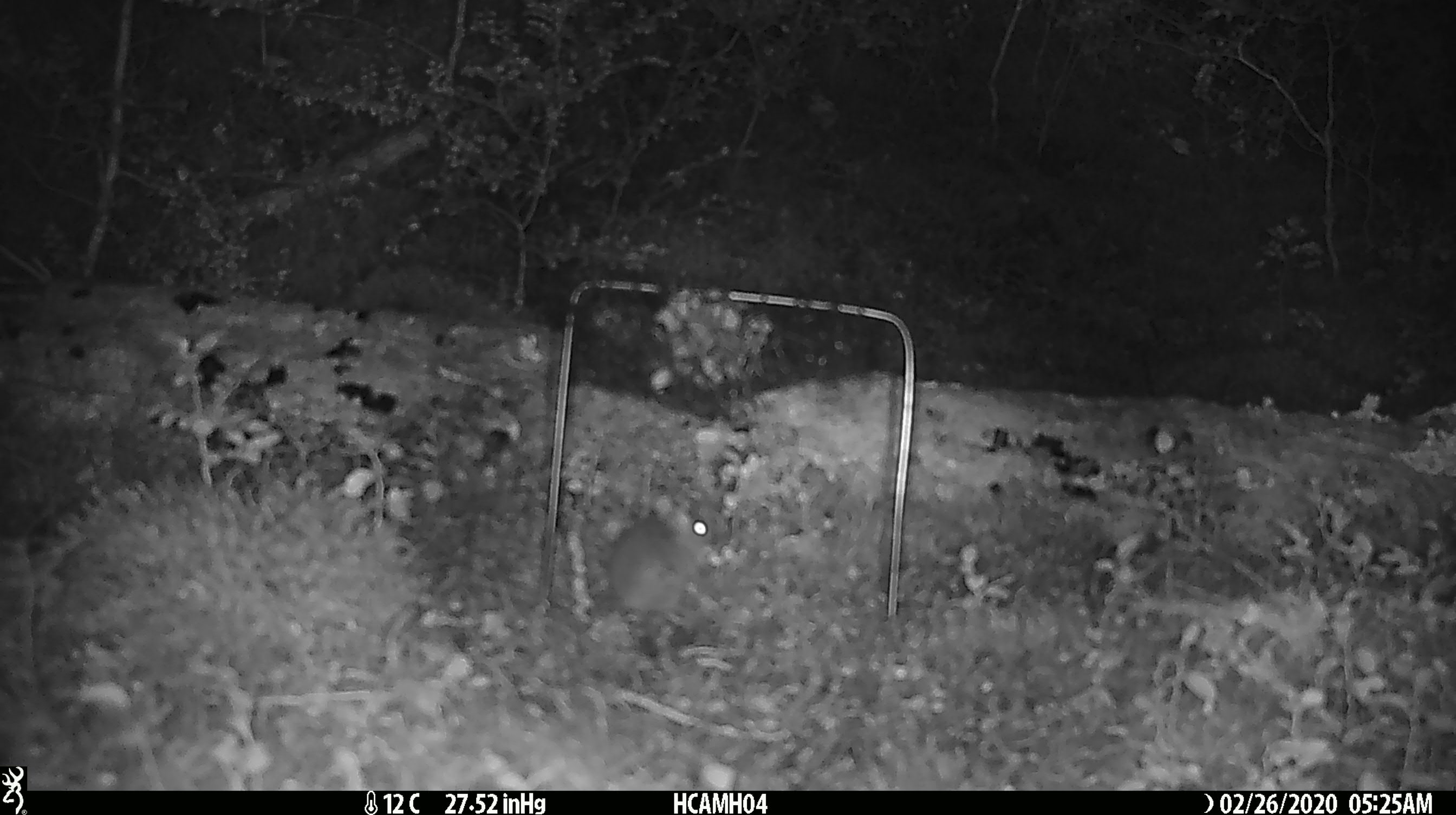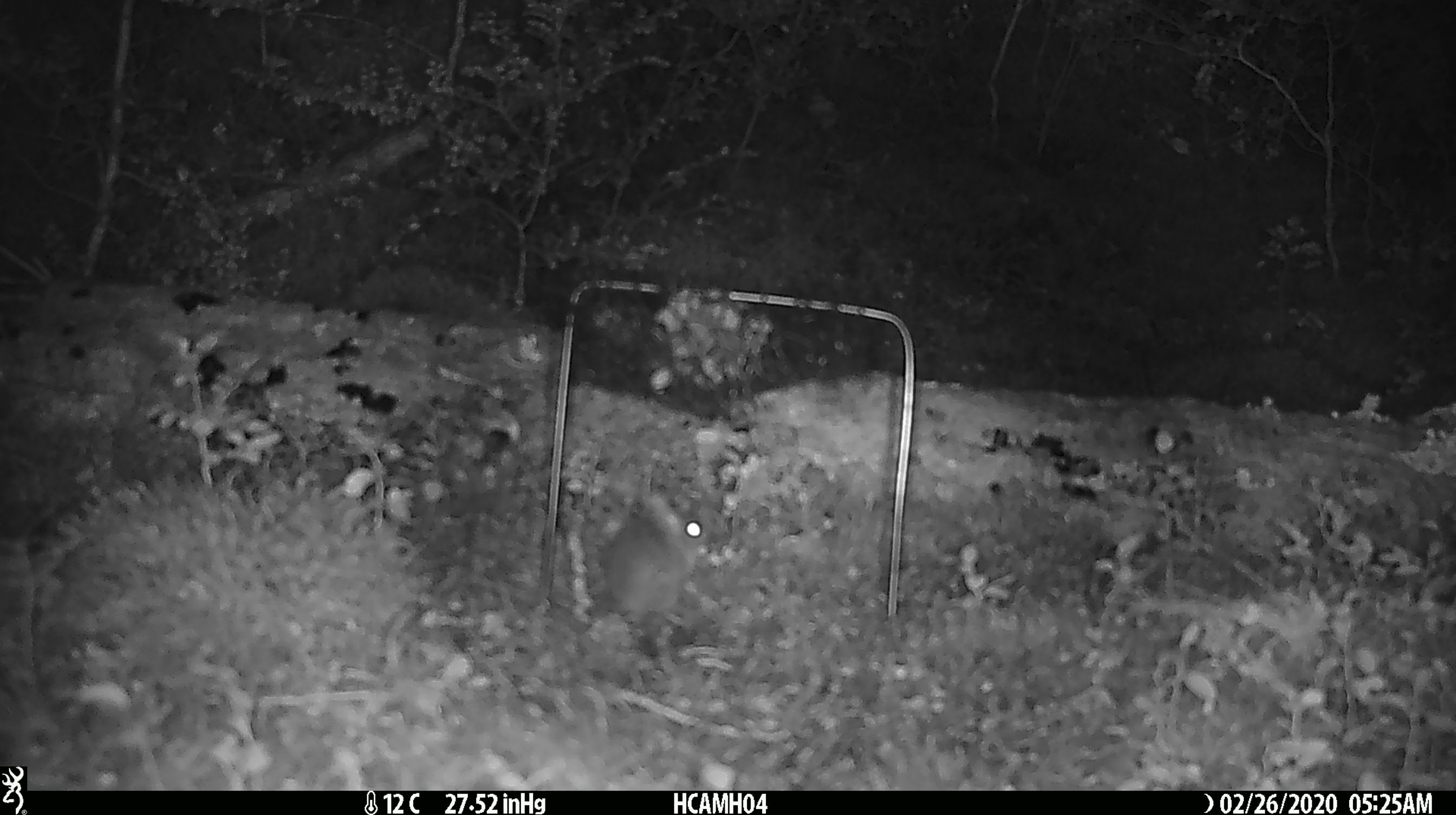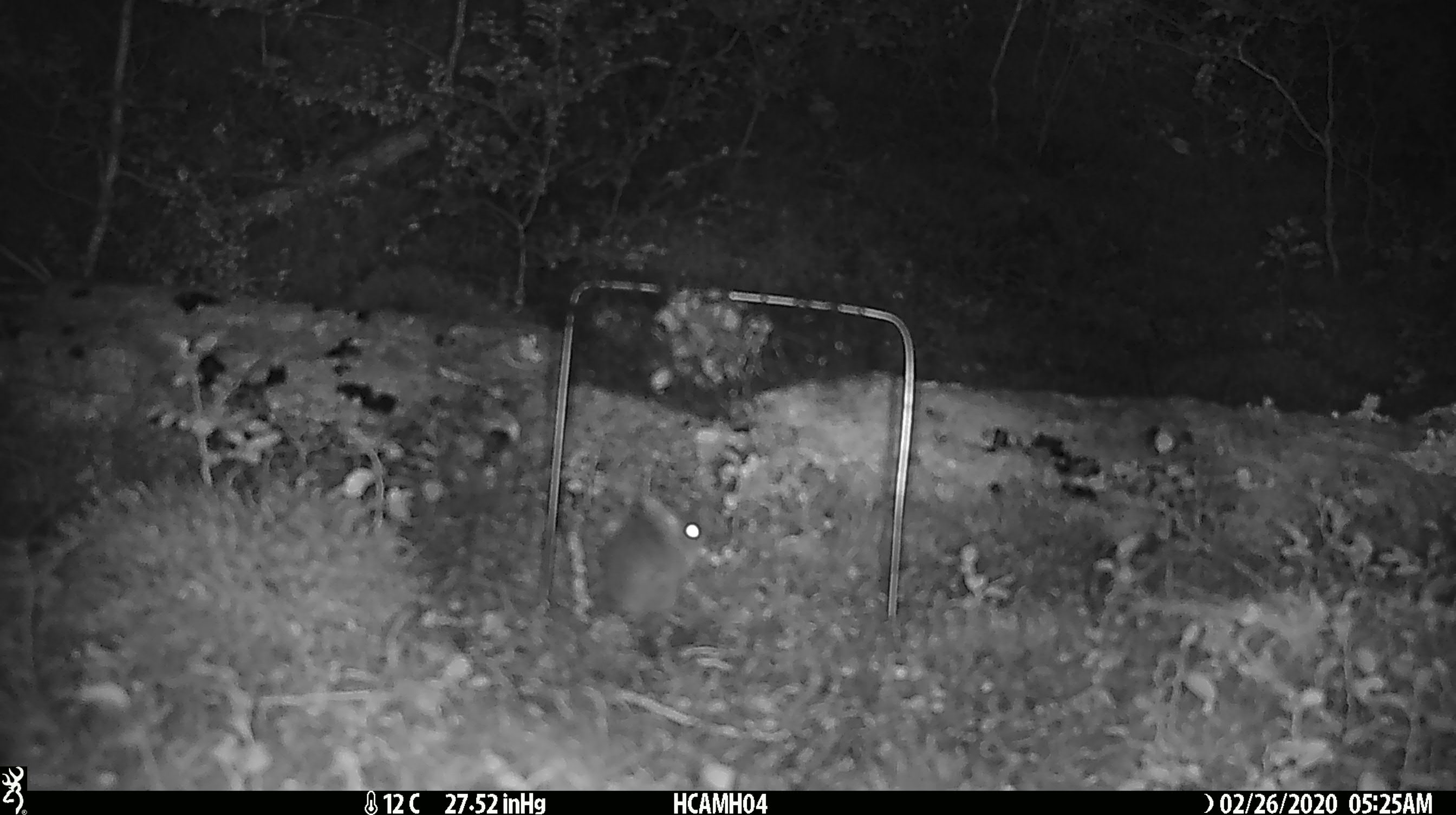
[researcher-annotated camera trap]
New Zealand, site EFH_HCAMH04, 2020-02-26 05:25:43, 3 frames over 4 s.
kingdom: Animalia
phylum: Chordata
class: Mammalia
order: Rodentia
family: Muridae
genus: Mus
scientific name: Mus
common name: mouse